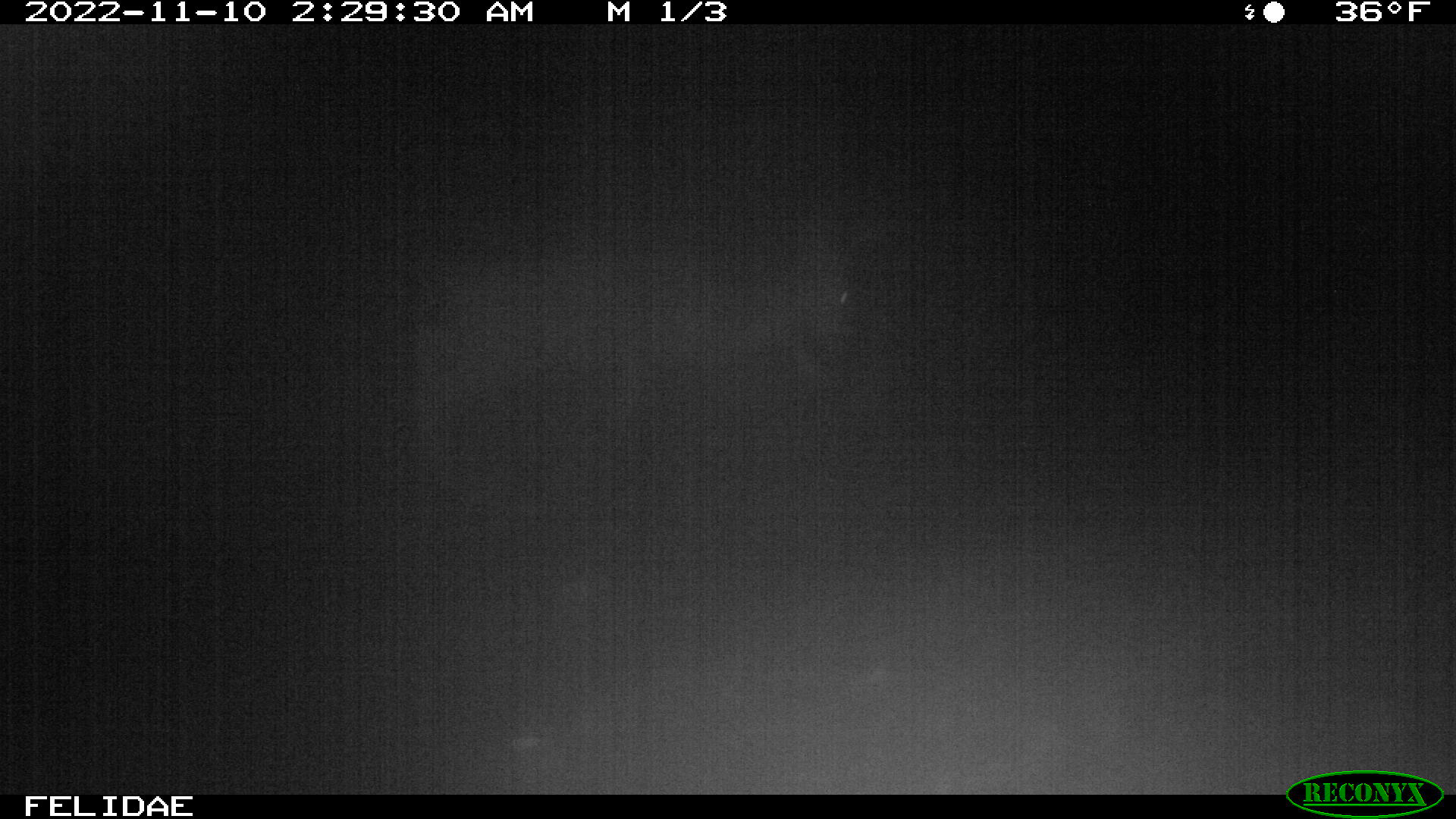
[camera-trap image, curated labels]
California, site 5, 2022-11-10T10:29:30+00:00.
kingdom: Animalia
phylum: Chordata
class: Mammalia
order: Artiodactyla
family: Cervidae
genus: Odocoileus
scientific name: Odocoileus hemionus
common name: mule deer